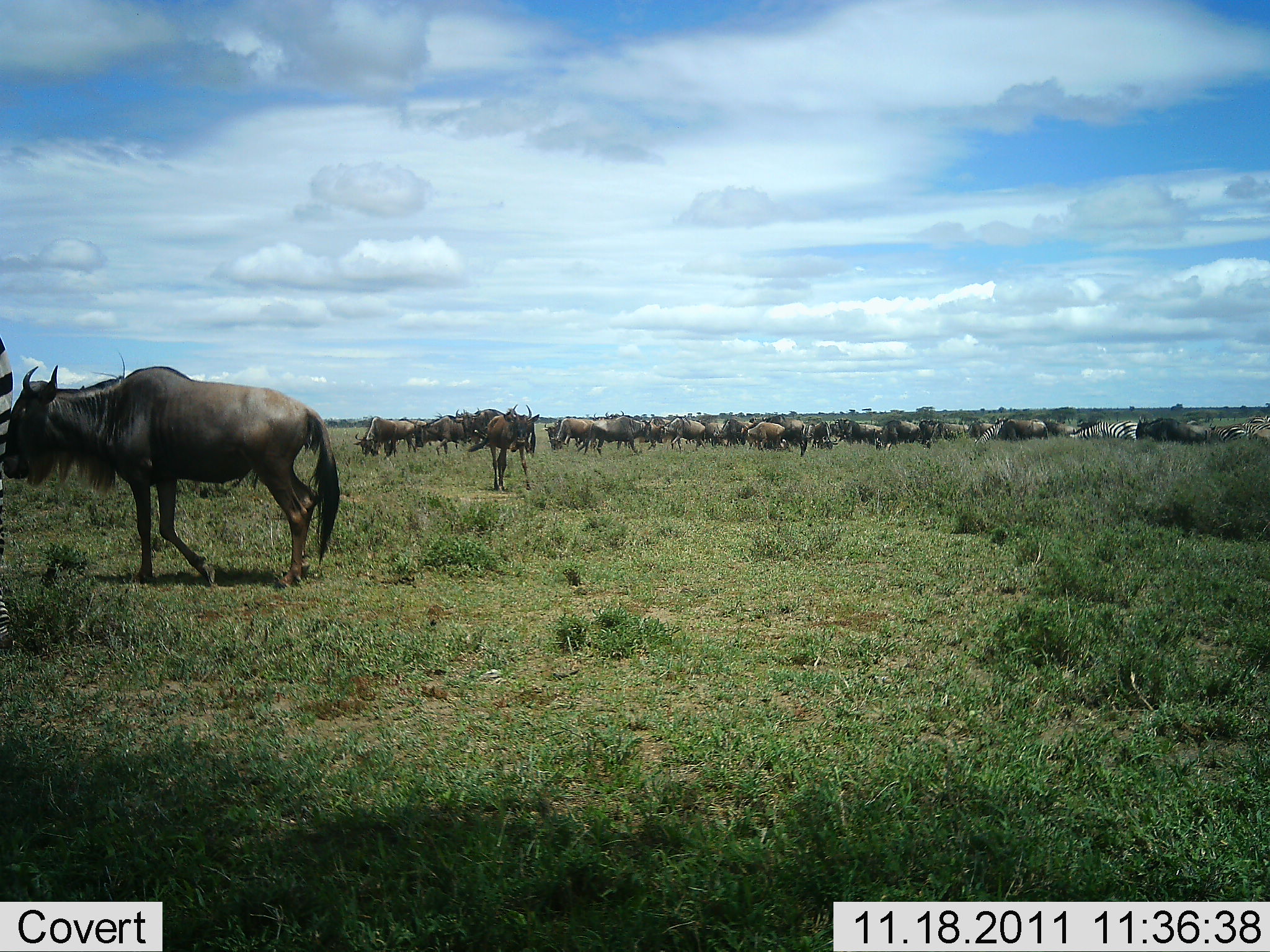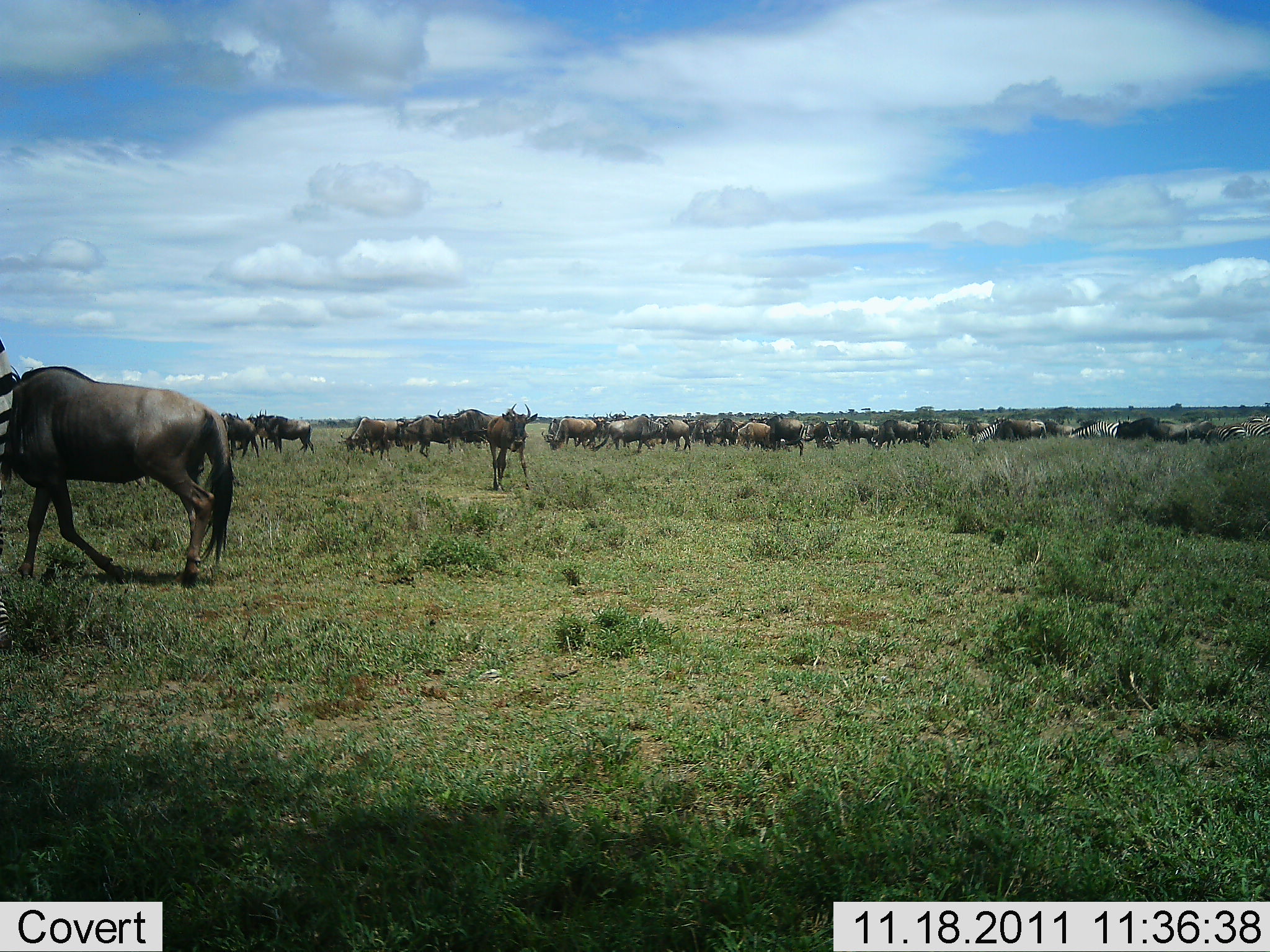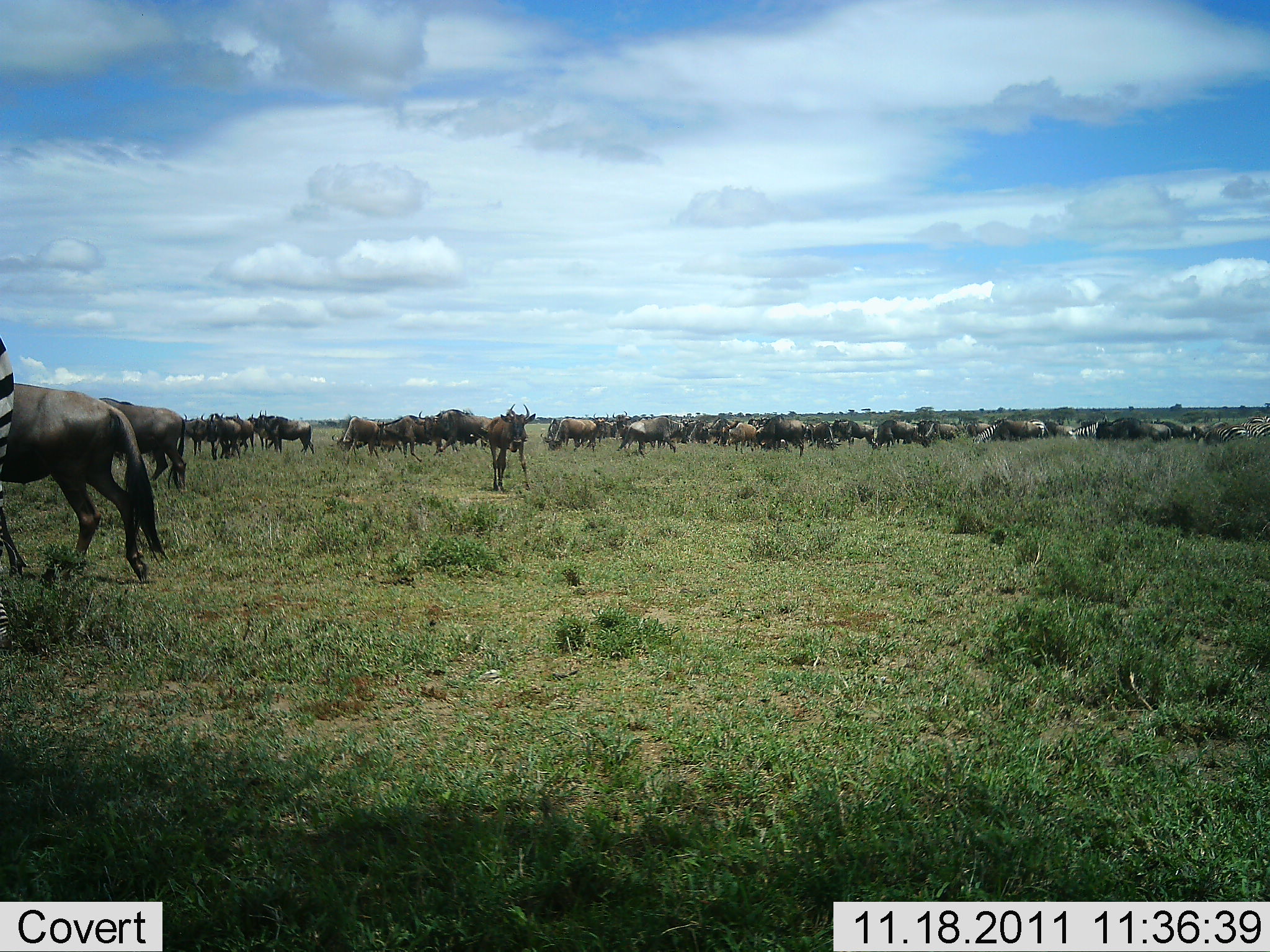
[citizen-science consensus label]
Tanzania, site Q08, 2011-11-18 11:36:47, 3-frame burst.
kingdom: Animalia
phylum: Chordata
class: Mammalia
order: Artiodactyla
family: Bovidae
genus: Connochaetes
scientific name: Connochaetes taurinus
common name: blue wildebeest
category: wildebeest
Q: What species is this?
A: Wildebeest (blue wildebeest) (Connochaetes taurinus).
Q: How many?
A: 51+.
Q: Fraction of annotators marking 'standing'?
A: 50%.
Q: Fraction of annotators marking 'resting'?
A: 5%.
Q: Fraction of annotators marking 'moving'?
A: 75%.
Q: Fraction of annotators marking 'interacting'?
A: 5%.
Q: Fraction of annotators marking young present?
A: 5%.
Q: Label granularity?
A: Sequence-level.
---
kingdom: Animalia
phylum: Chordata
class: Mammalia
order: Perissodactyla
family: Equidae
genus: Equus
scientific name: Equus quagga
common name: plains zebra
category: zebra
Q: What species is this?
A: Zebra (plains zebra) (Equus quagga).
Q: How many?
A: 3.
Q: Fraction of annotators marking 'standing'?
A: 46%.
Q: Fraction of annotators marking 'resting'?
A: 0%.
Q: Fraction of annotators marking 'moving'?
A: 46%.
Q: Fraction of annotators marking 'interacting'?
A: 0%.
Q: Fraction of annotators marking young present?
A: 0%.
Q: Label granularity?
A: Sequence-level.